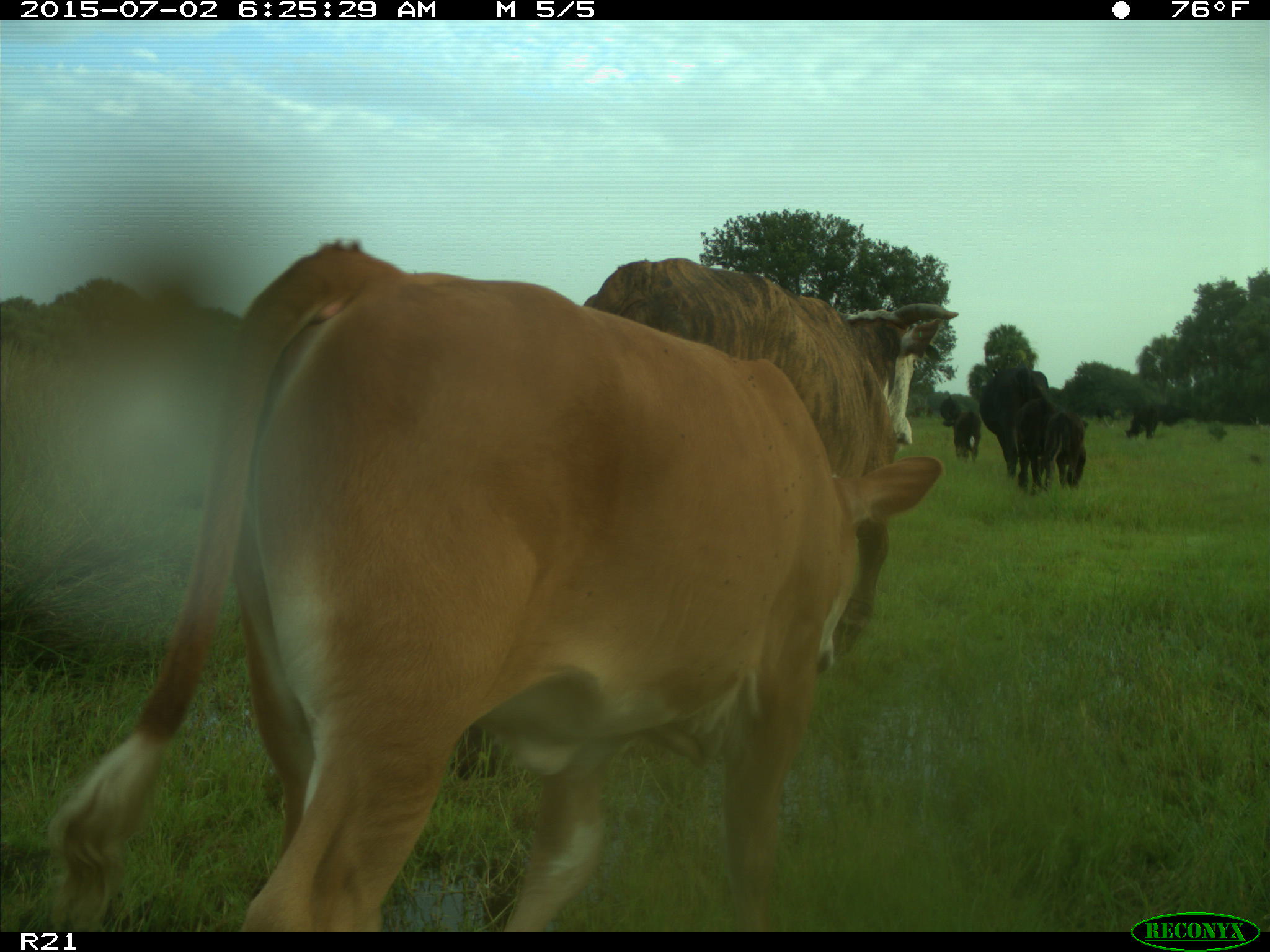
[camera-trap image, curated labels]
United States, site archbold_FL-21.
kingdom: Animalia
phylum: Chordata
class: Mammalia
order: Artiodactyla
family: Bovidae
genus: Bos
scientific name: Bos taurus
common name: domestic cow